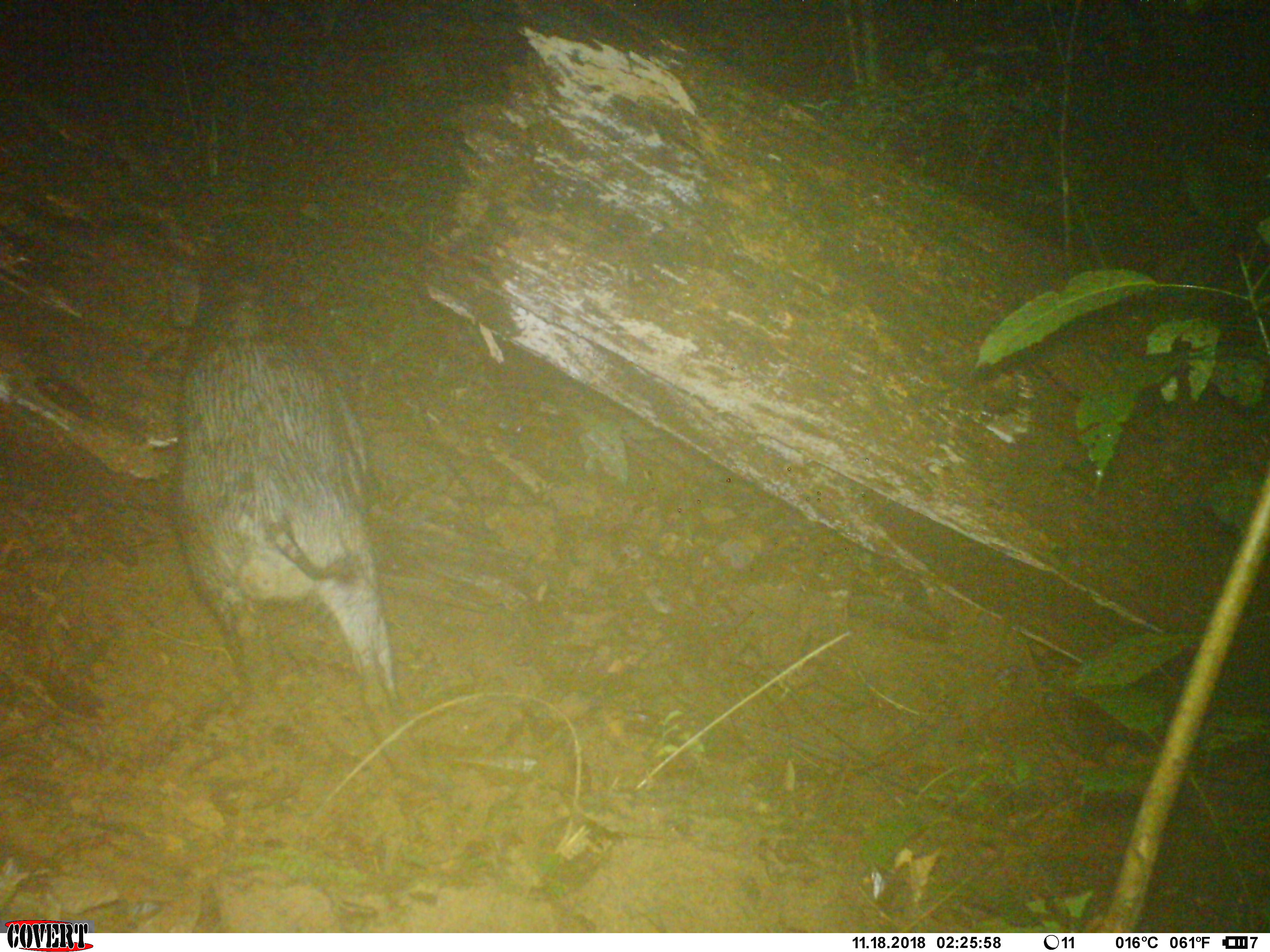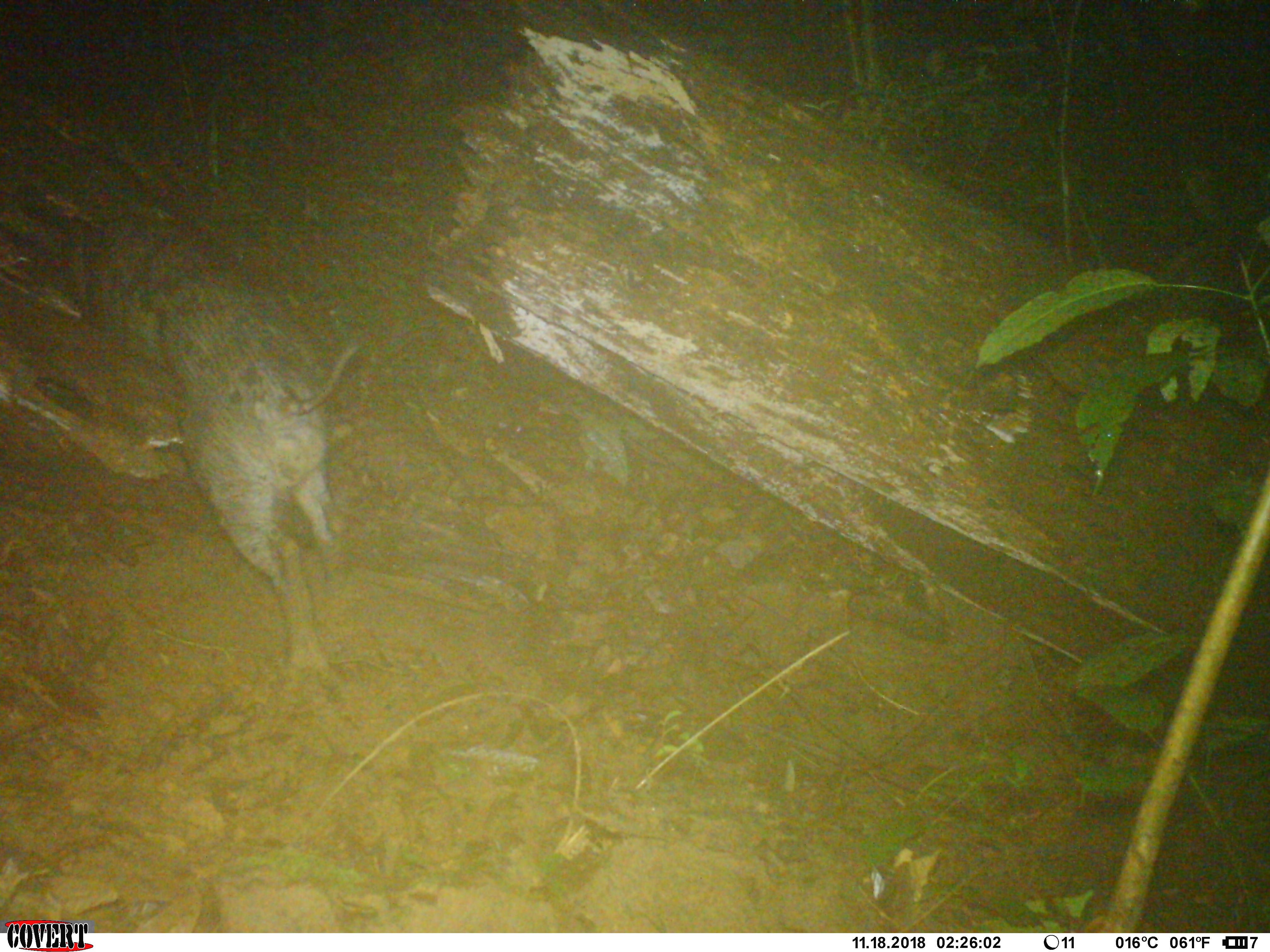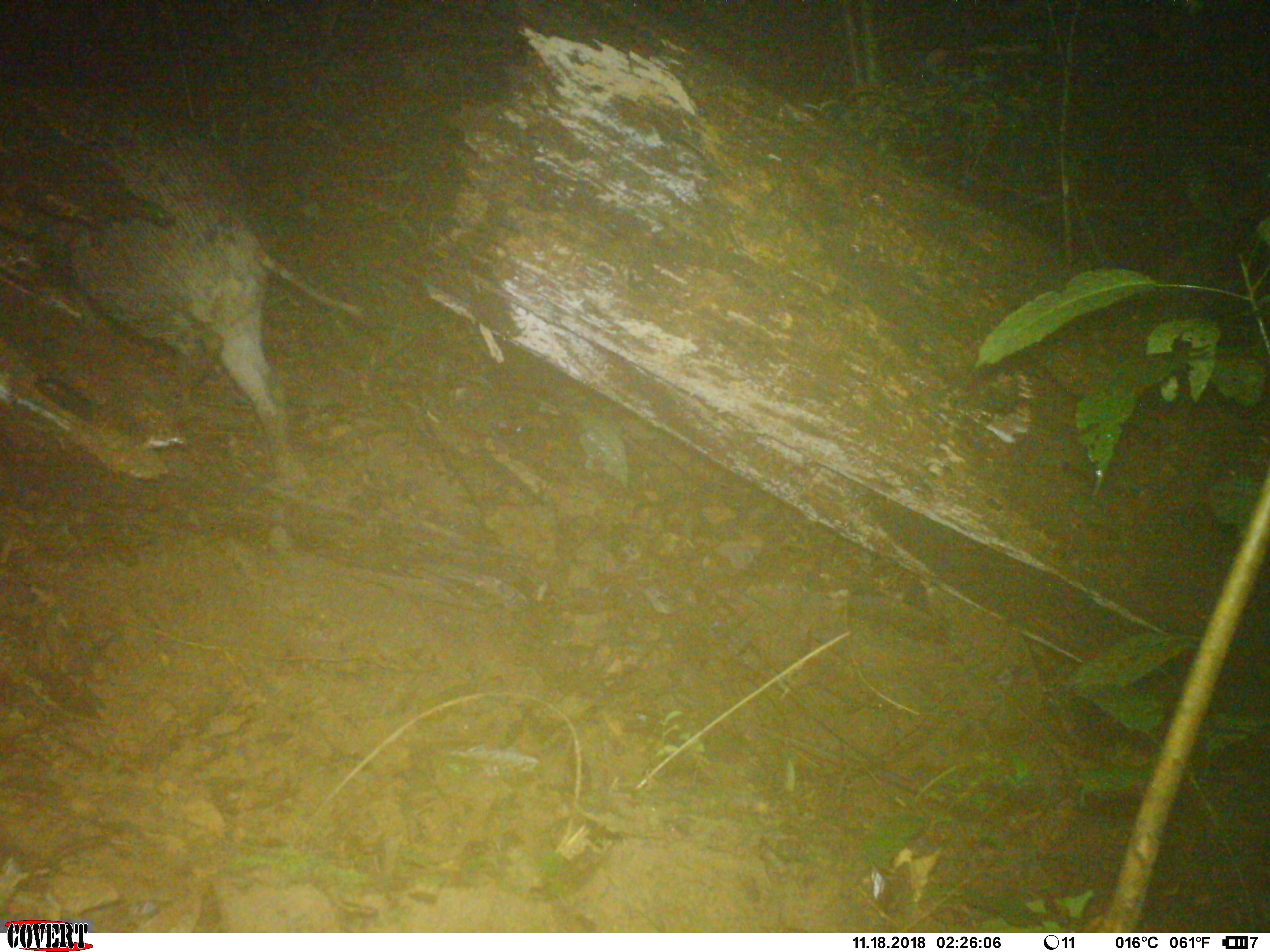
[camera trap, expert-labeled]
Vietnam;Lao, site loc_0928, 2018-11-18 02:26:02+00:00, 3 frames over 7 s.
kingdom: Animalia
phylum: Chordata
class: Mammalia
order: Artiodactyla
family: Suidae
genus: Sus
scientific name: Sus scrofa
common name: eurasian wild pig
Eurasian wild pig (Sus scrofa). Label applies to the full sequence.